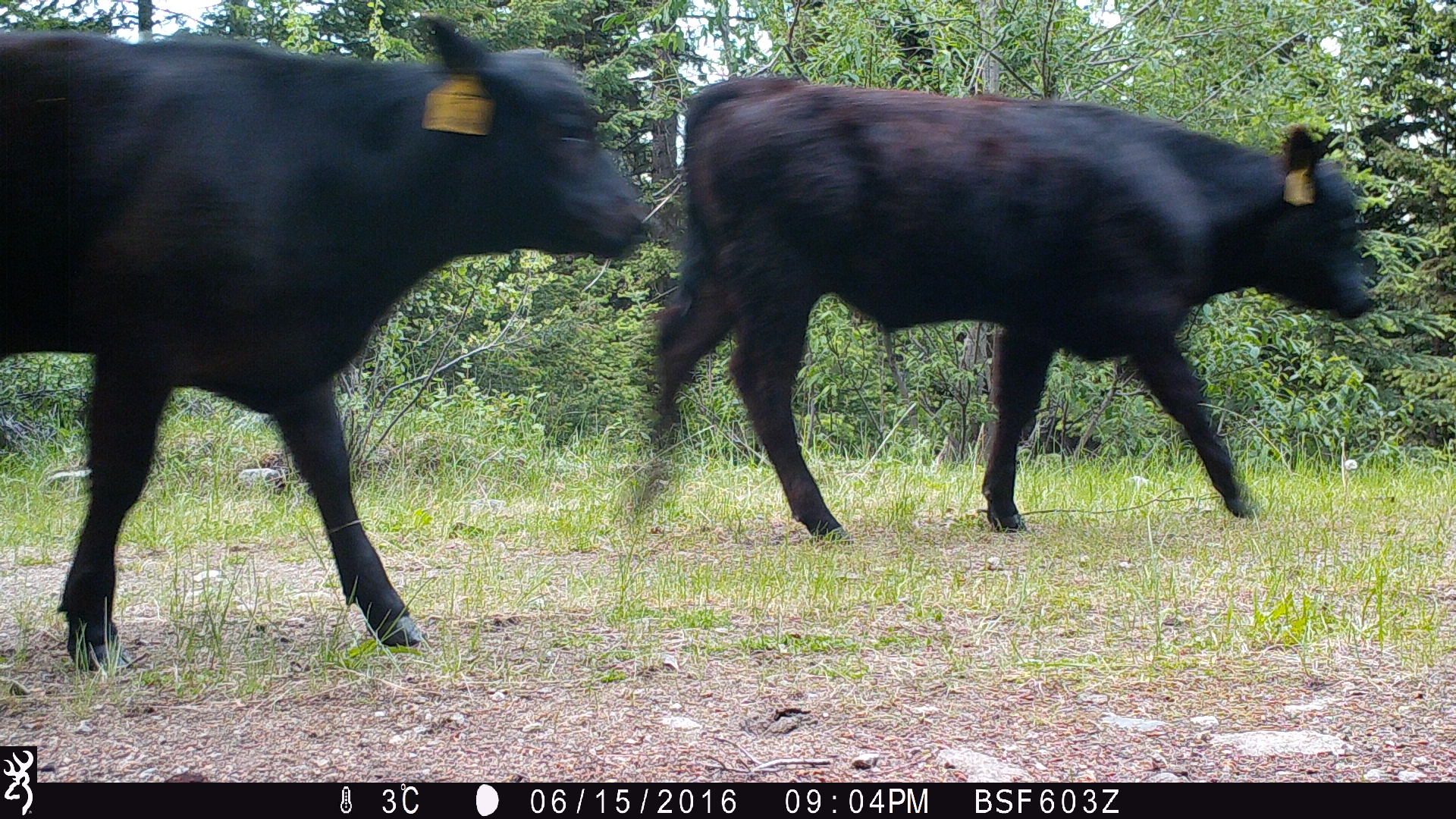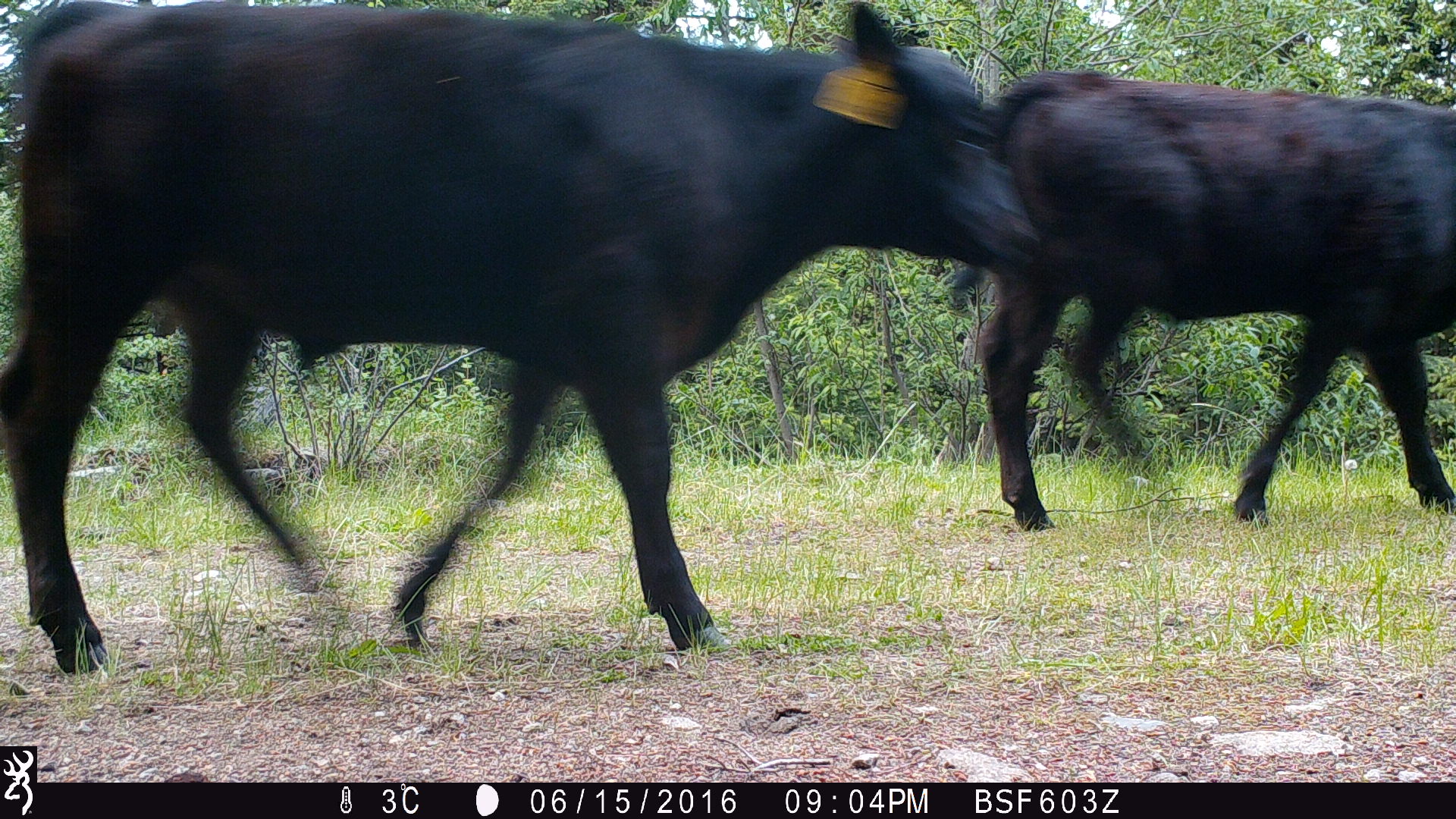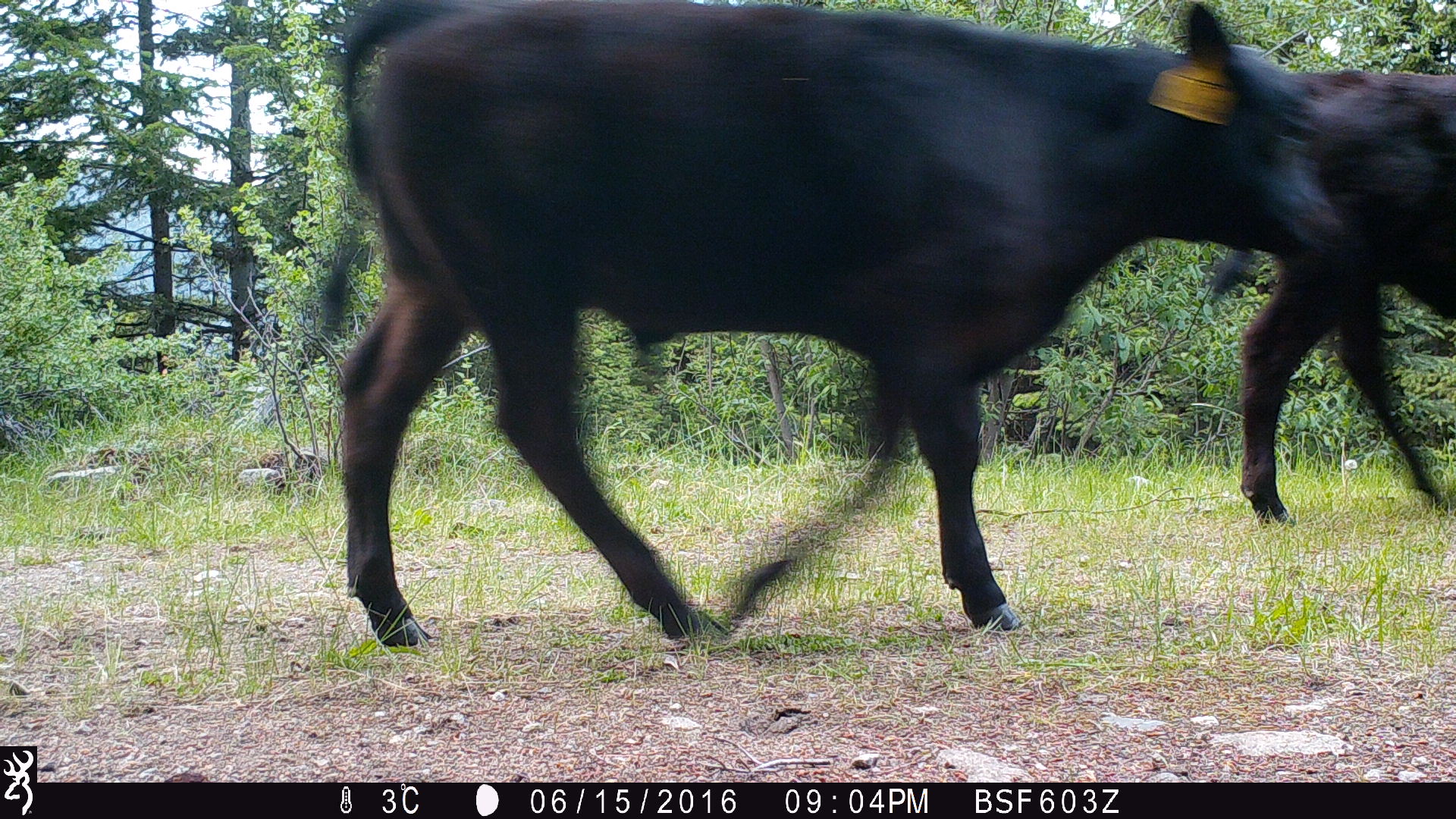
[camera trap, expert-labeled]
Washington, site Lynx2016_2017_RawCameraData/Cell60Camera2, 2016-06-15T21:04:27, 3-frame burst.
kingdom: Animalia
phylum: Chordata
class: Mammalia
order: Artiodactyla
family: Bovidae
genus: Bos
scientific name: Bos taurus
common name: domestic cattle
Domestic cattle (Bos taurus). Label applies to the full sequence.